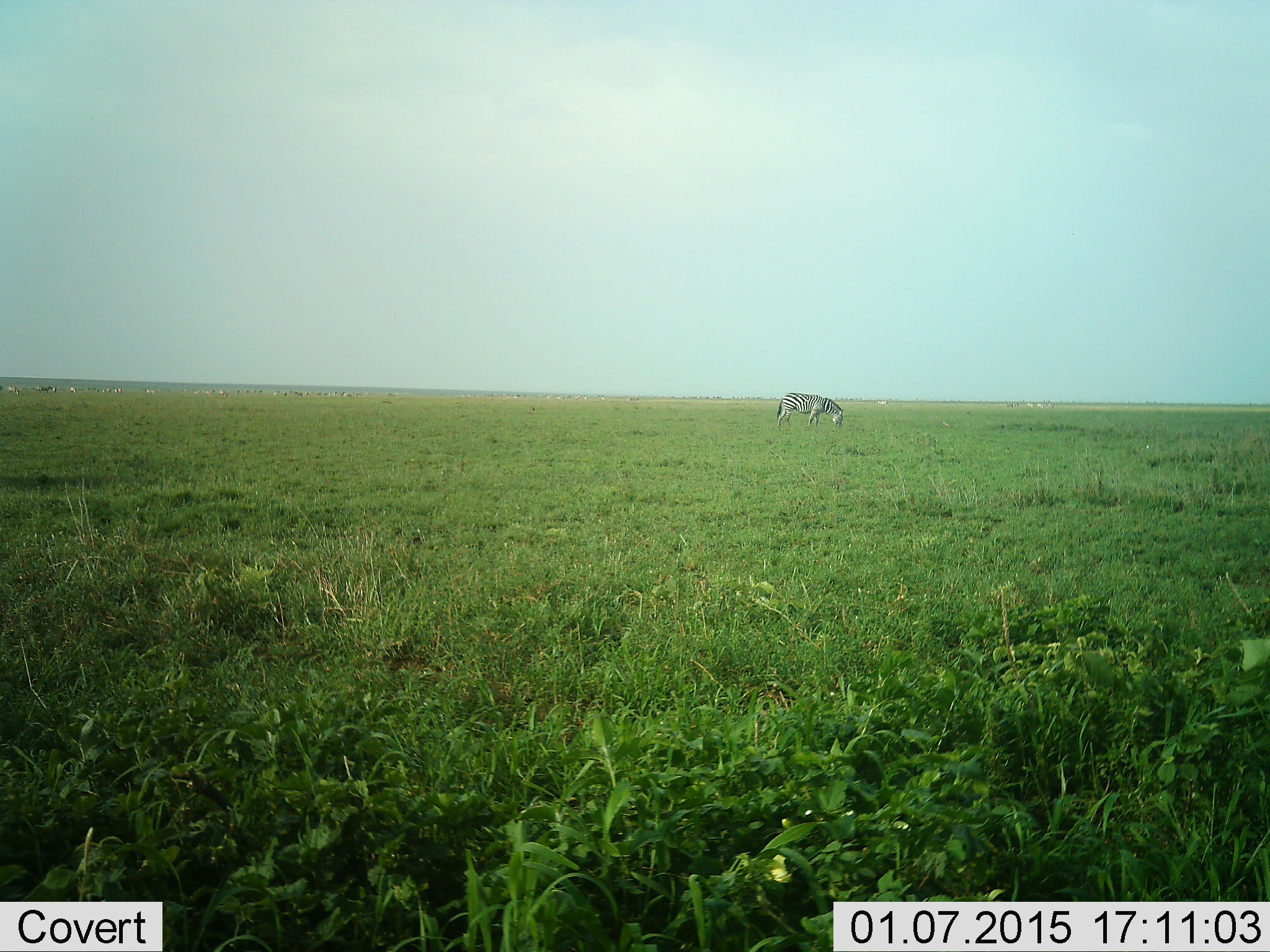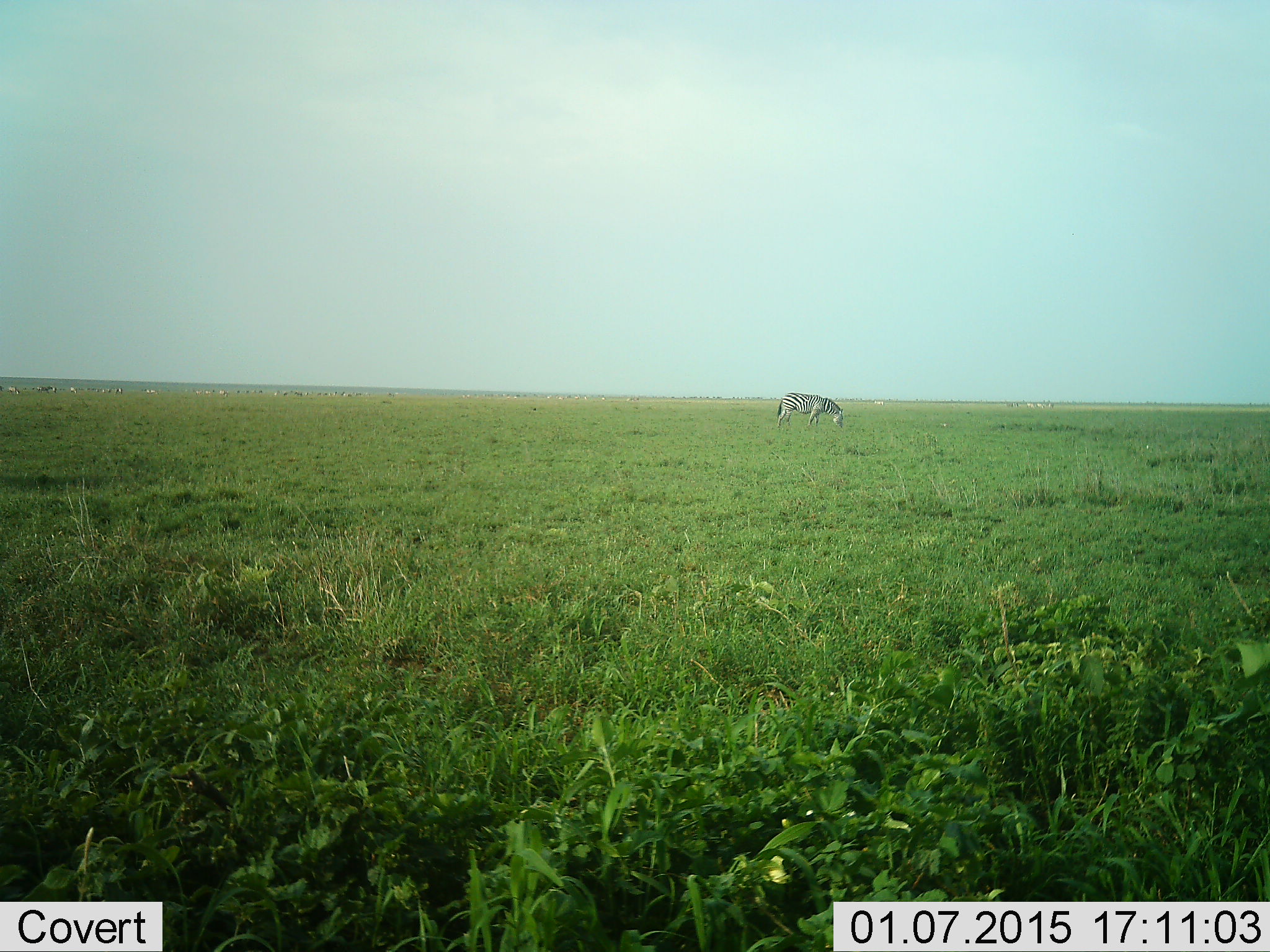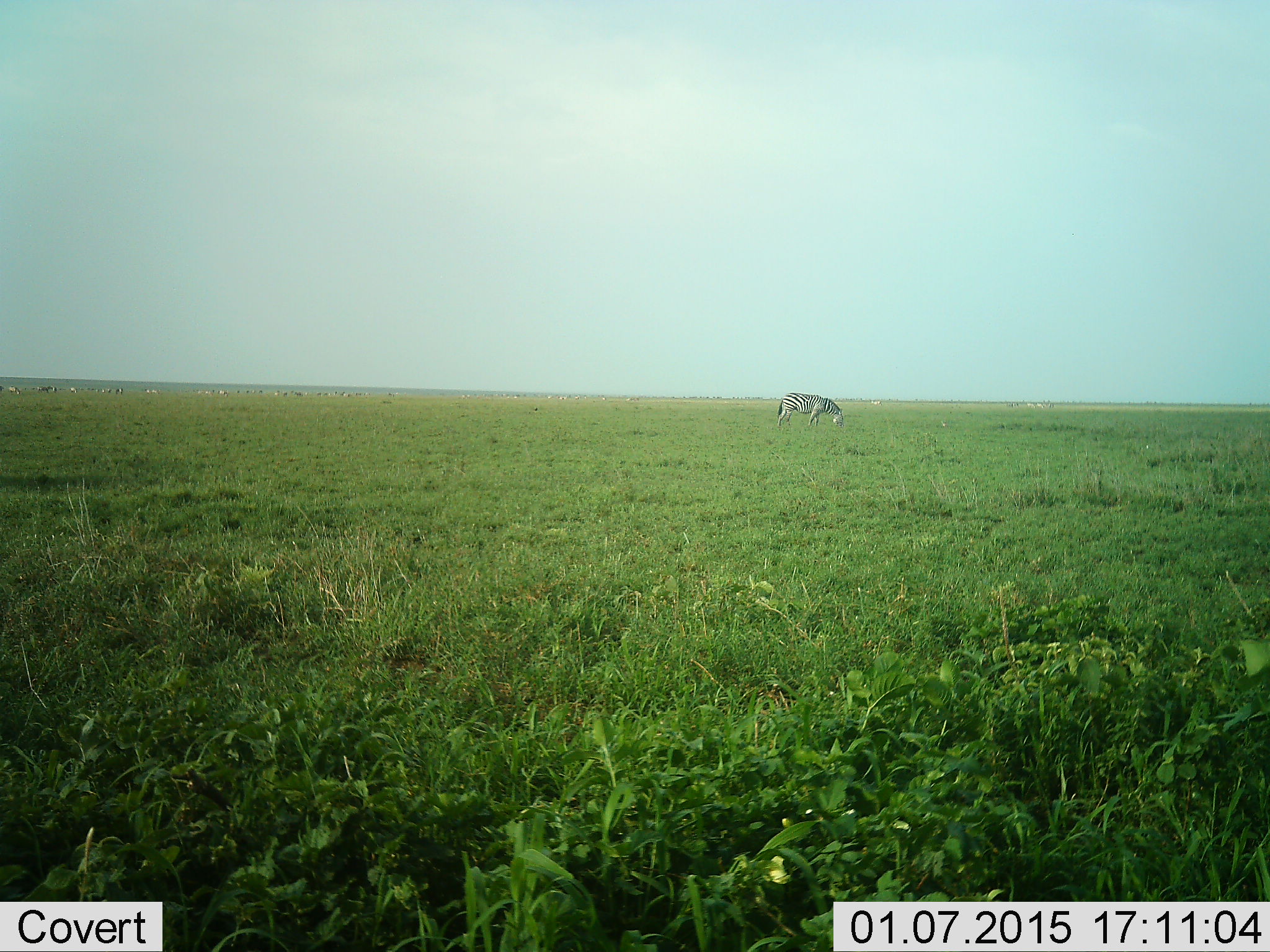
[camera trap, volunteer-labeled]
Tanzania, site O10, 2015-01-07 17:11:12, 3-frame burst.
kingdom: Animalia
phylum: Chordata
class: Mammalia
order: Perissodactyla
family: Equidae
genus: Equus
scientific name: Equus quagga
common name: plains zebra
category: zebra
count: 1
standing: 0%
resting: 0%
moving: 10%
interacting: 0%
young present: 0%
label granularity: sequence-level